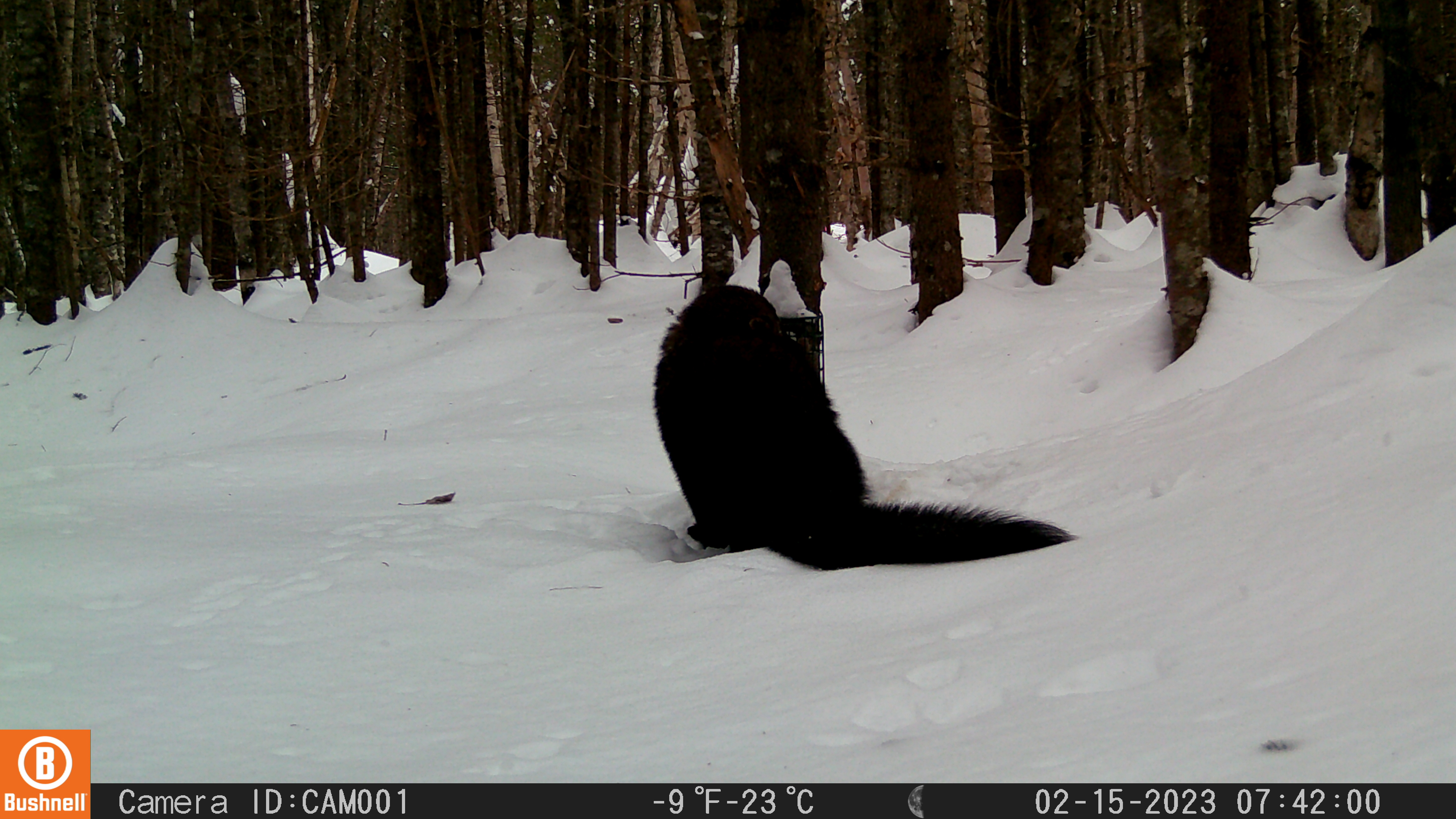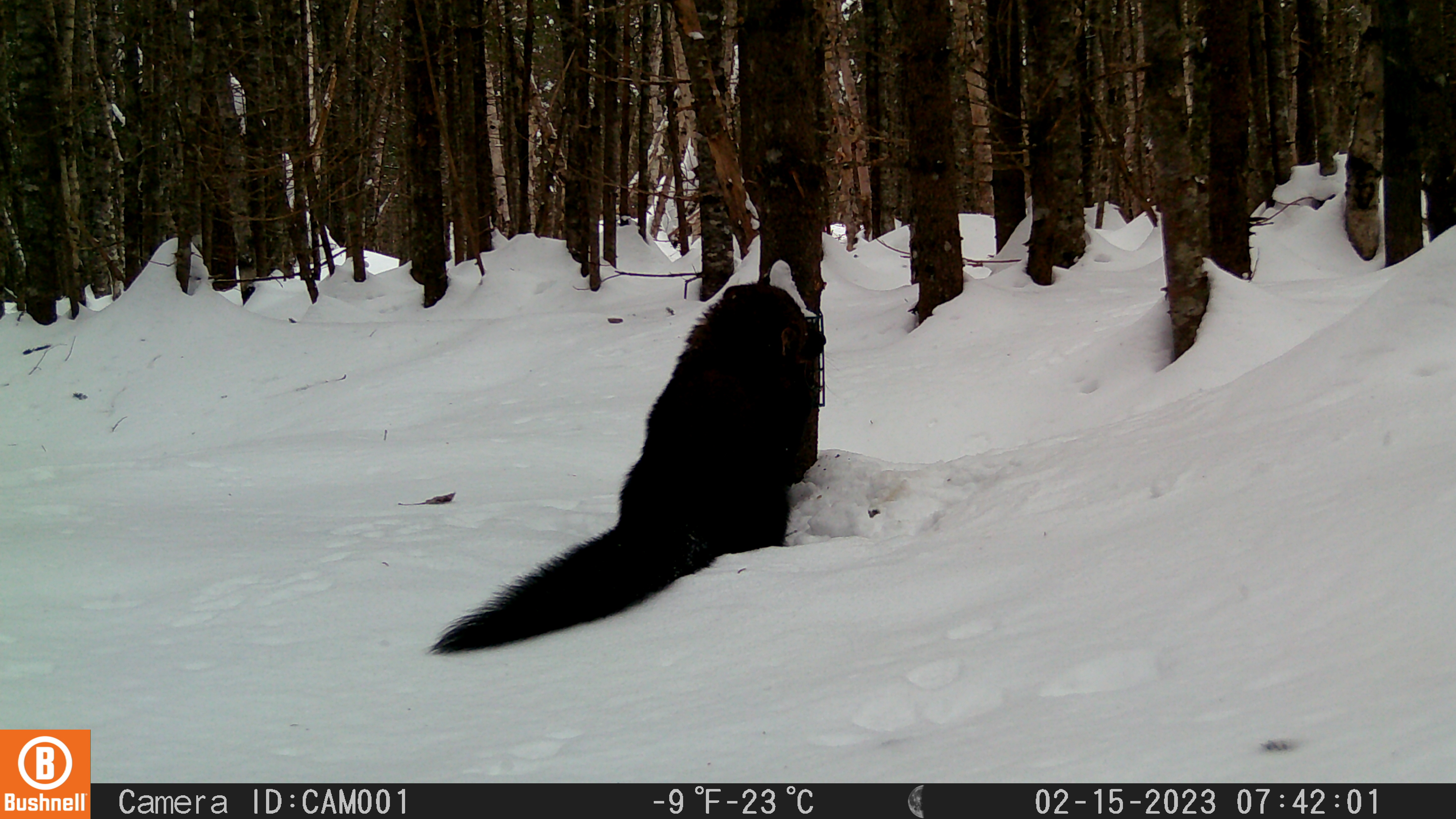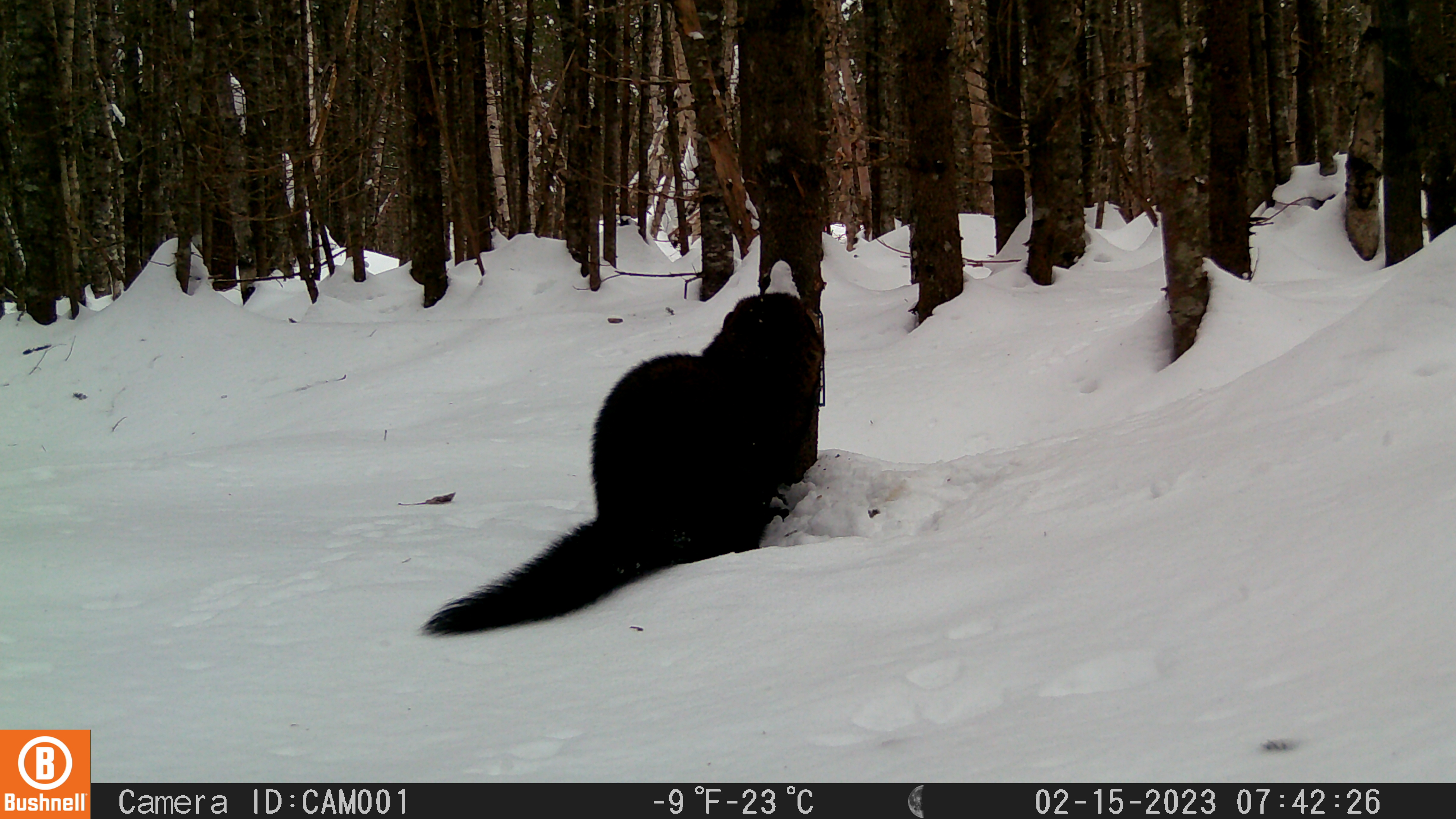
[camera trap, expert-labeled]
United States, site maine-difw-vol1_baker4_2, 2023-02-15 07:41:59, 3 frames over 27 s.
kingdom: Animalia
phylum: Chordata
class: Mammalia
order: Carnivora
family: Mustelidae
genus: Pekania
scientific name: Pekania pennanti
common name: fisher